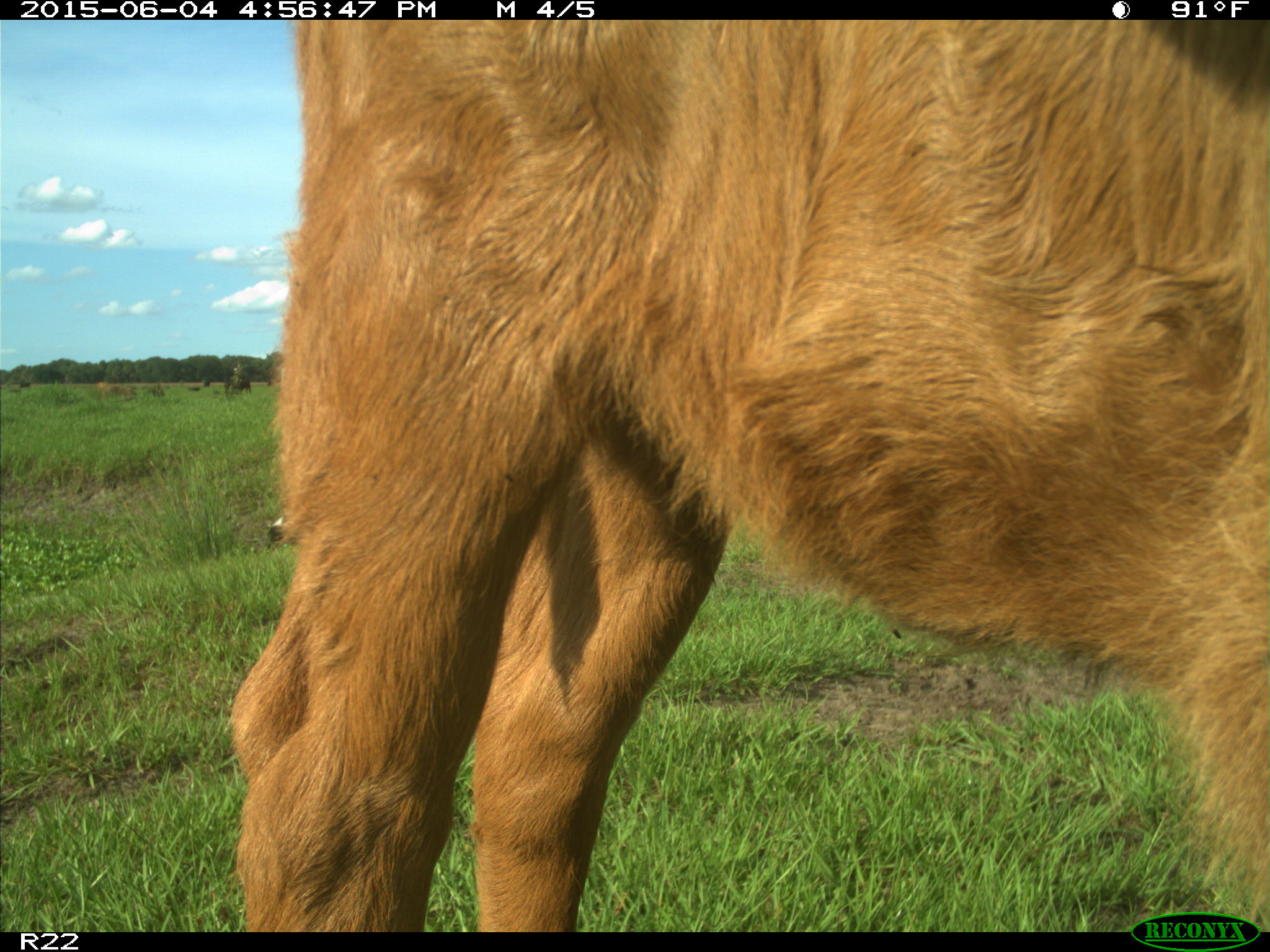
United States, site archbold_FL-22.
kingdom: Animalia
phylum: Chordata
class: Mammalia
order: Artiodactyla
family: Bovidae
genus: Bos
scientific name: Bos taurus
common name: domestic cow